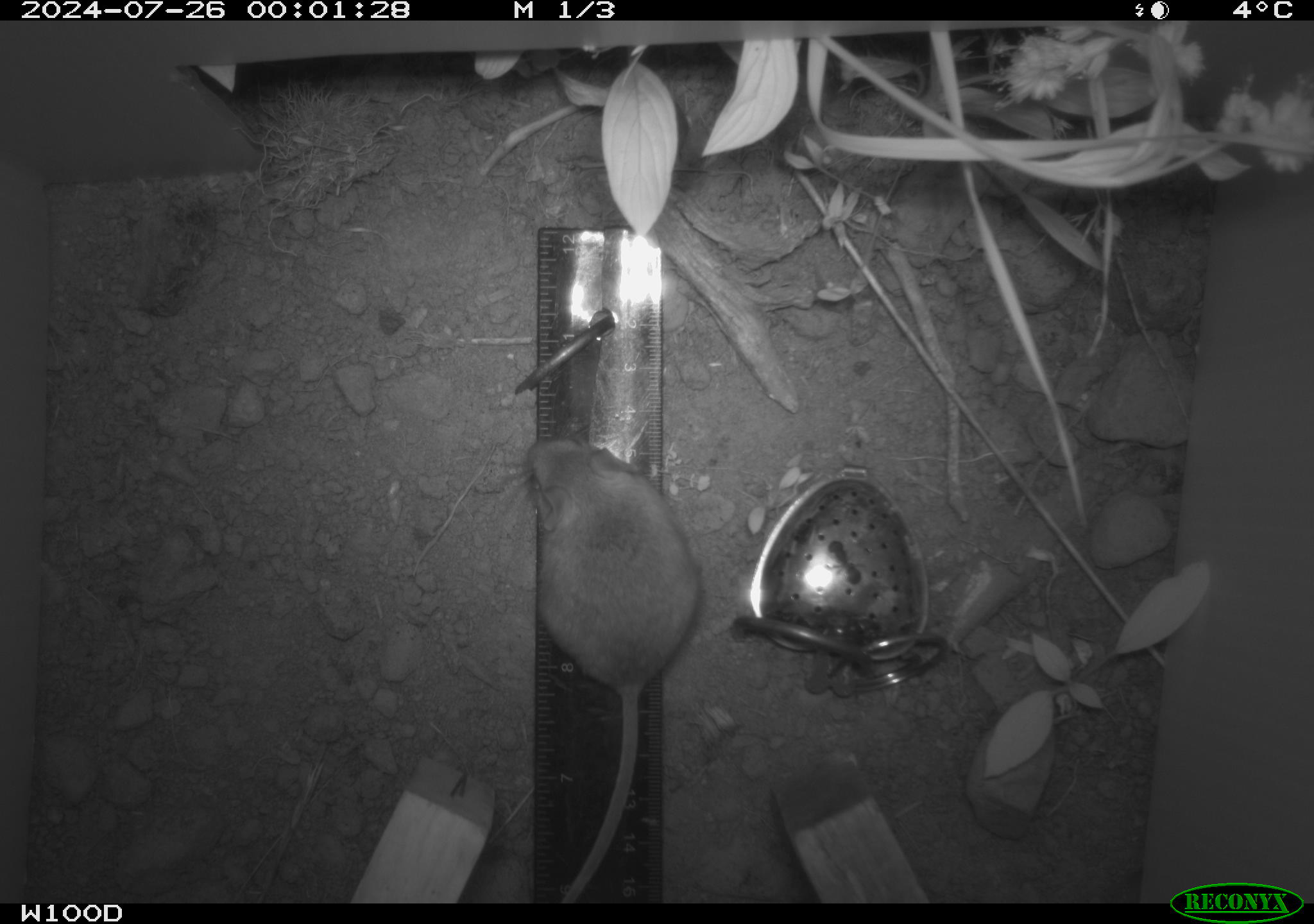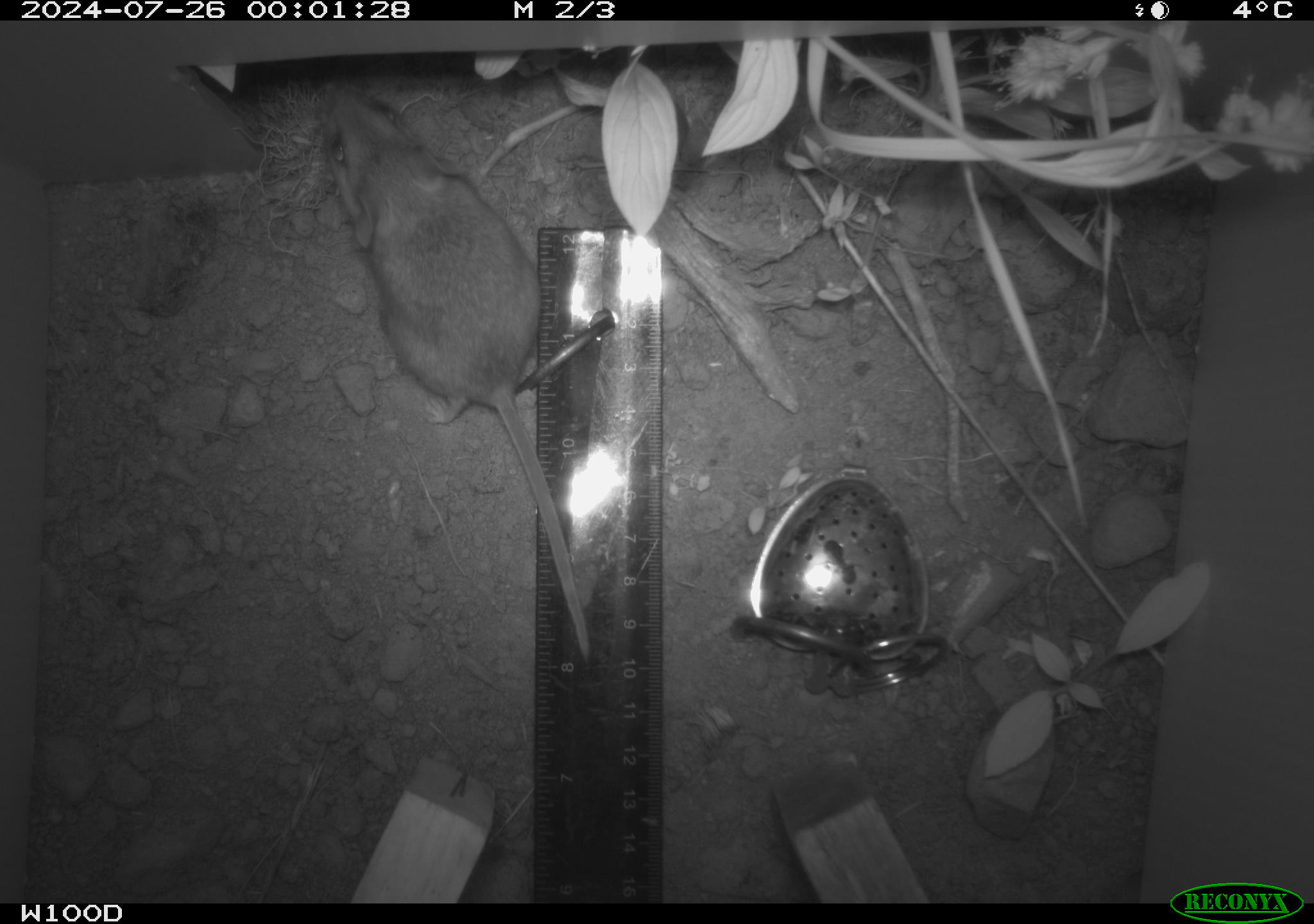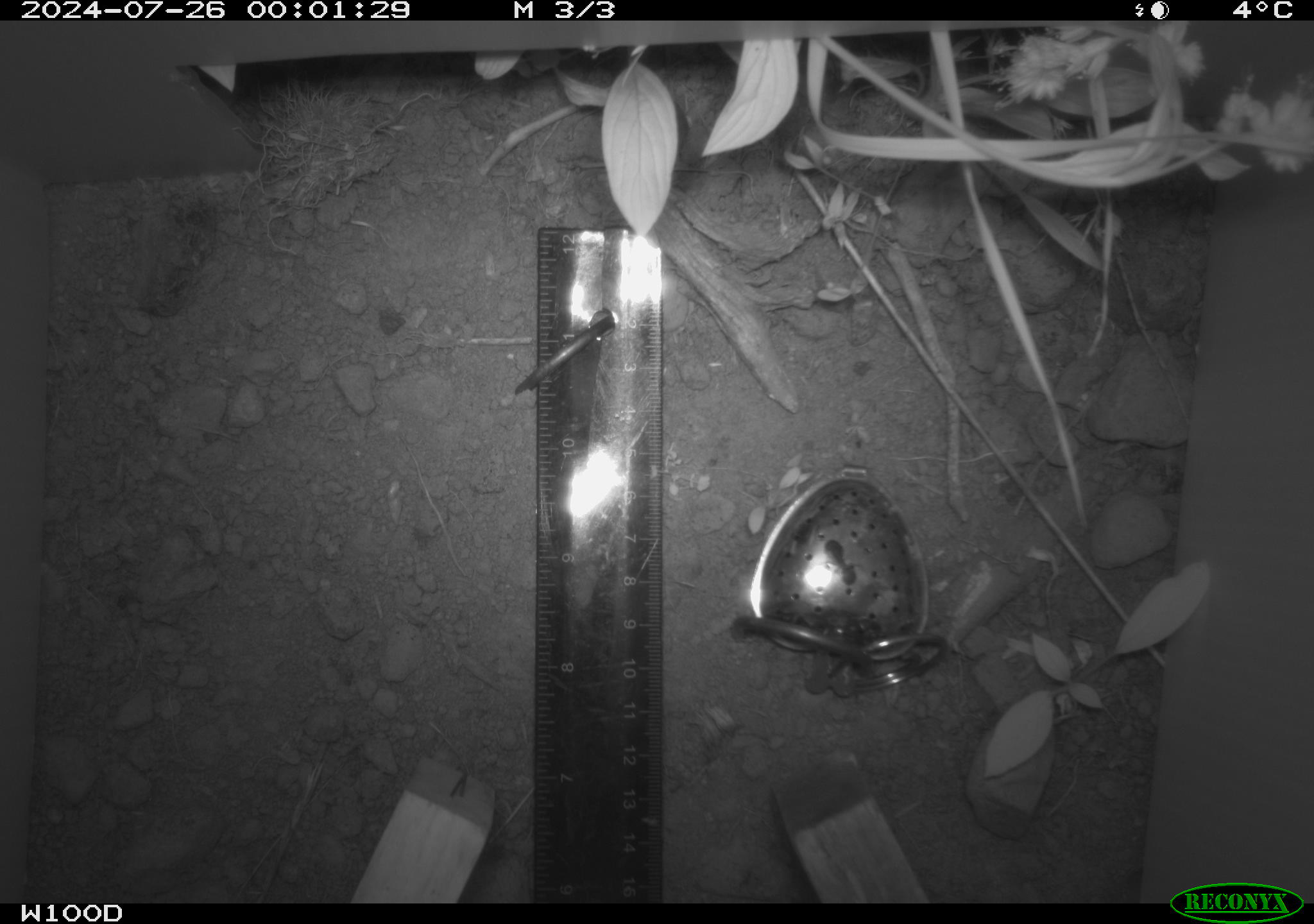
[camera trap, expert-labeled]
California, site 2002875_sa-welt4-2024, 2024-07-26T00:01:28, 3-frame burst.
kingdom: Animalia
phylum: Chordata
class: Mammalia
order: Rodentia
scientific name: Rodentia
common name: mouse species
Mouse species (Rodentia).